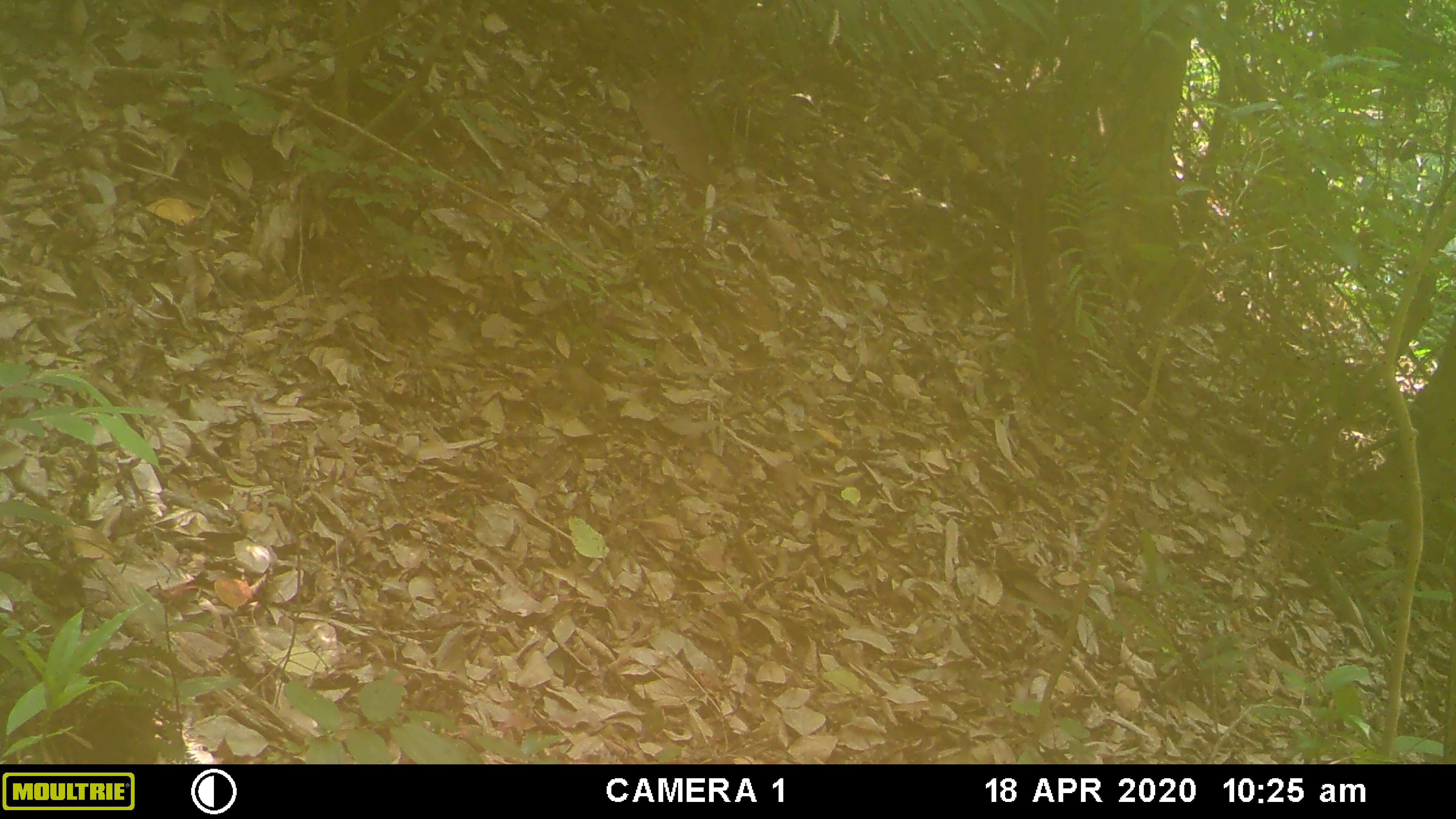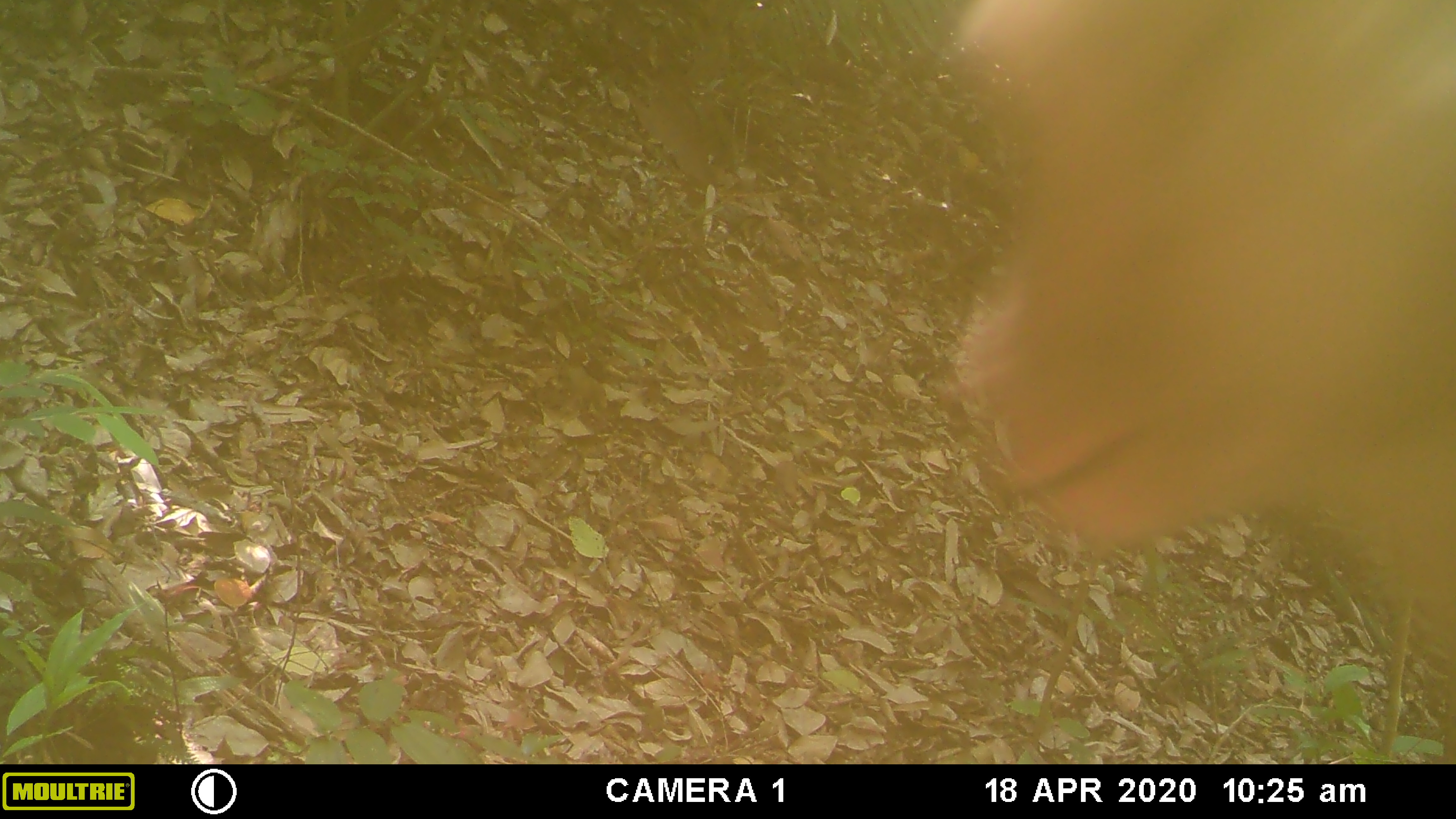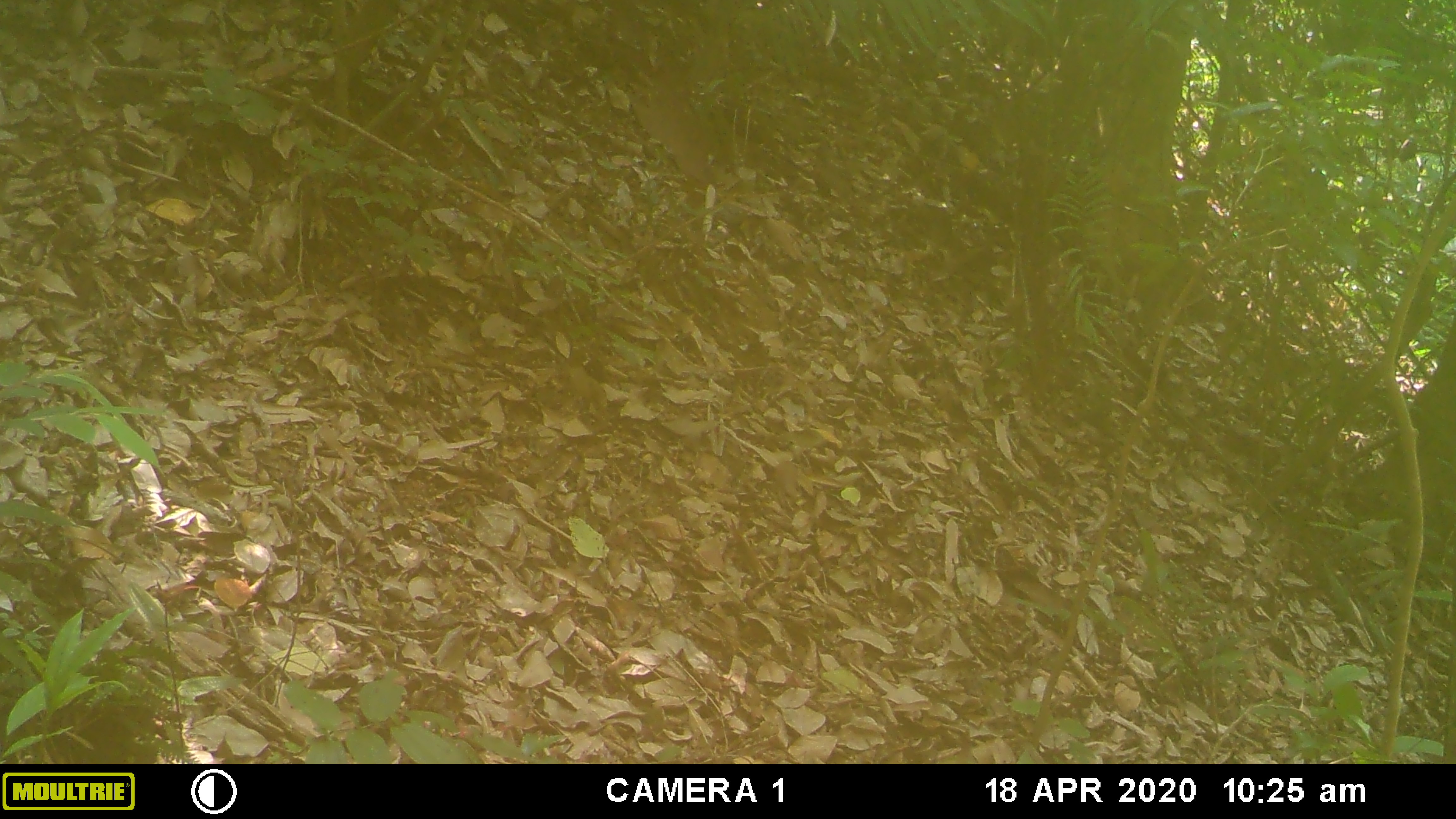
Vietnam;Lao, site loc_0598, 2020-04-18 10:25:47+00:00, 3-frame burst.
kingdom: Animalia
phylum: Chordata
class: Mammalia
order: Primates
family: Cercopithecidae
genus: Macaca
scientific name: Macaca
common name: macaques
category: assam or rhesus macaque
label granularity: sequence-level